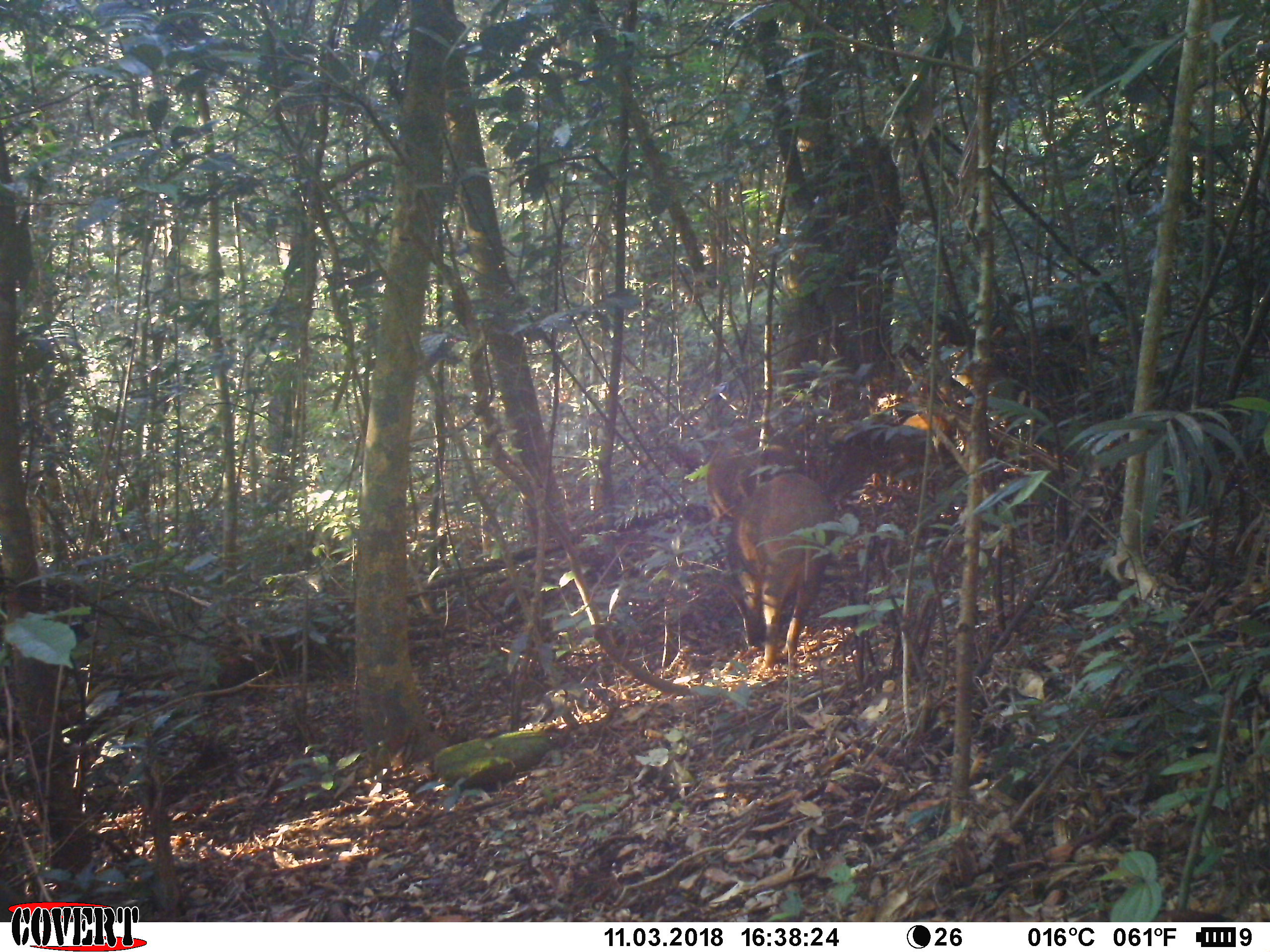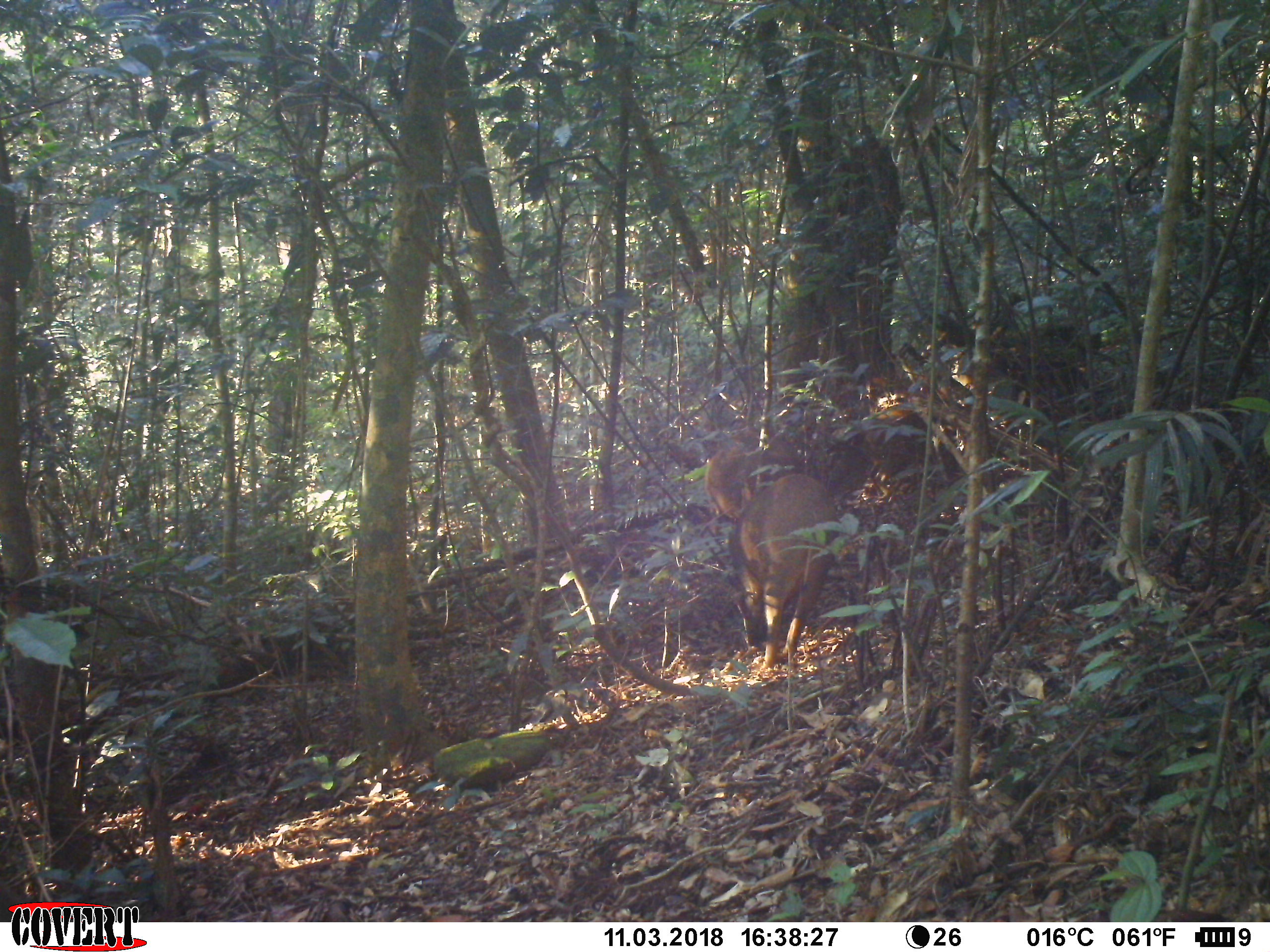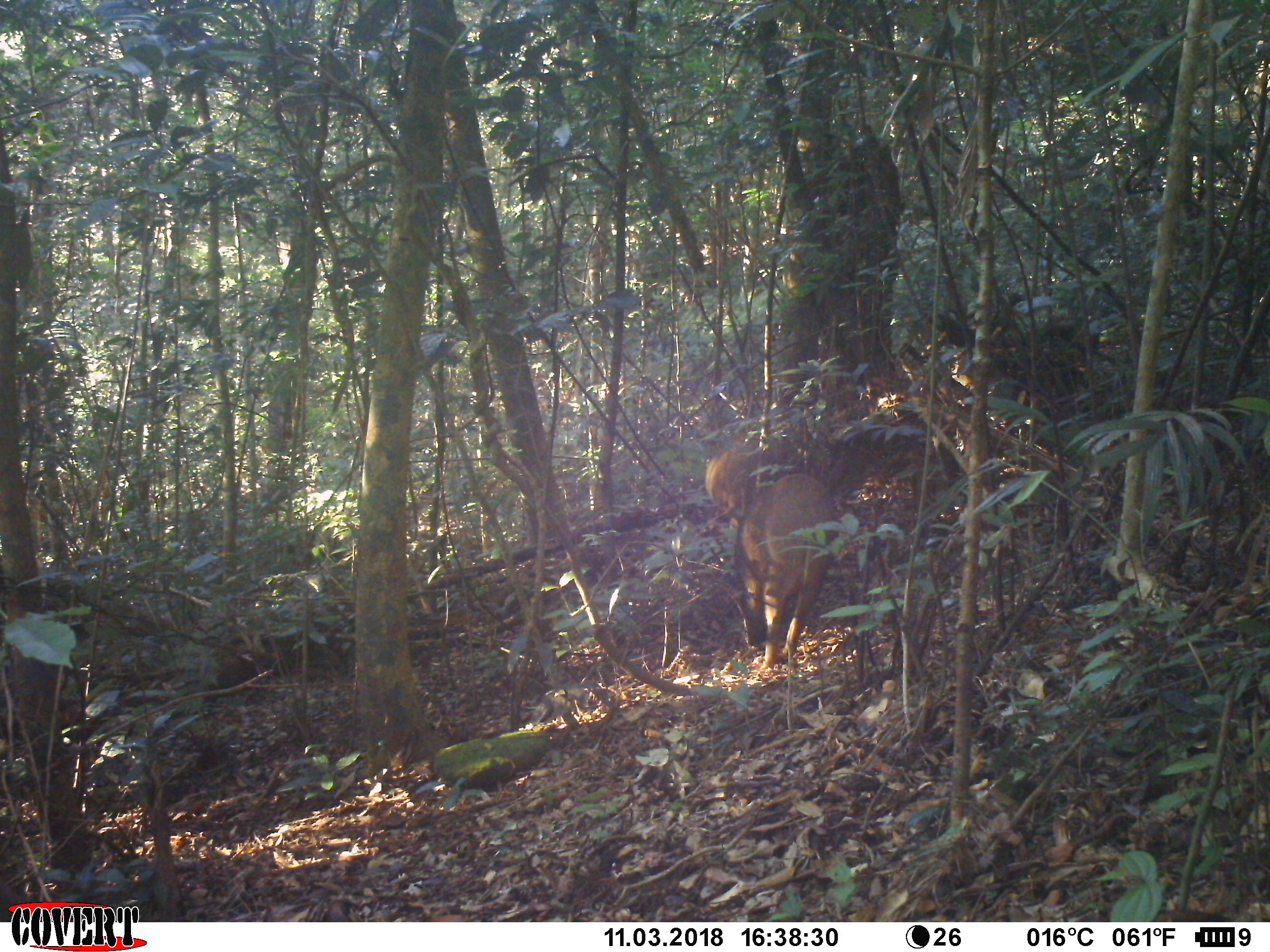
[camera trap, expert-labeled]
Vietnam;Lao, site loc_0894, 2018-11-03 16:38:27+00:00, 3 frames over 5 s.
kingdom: Animalia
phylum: Chordata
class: Mammalia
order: Artiodactyla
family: Suidae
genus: Sus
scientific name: Sus scrofa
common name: eurasian wild pig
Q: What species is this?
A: Eurasian wild pig (Sus scrofa).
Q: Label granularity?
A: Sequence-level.